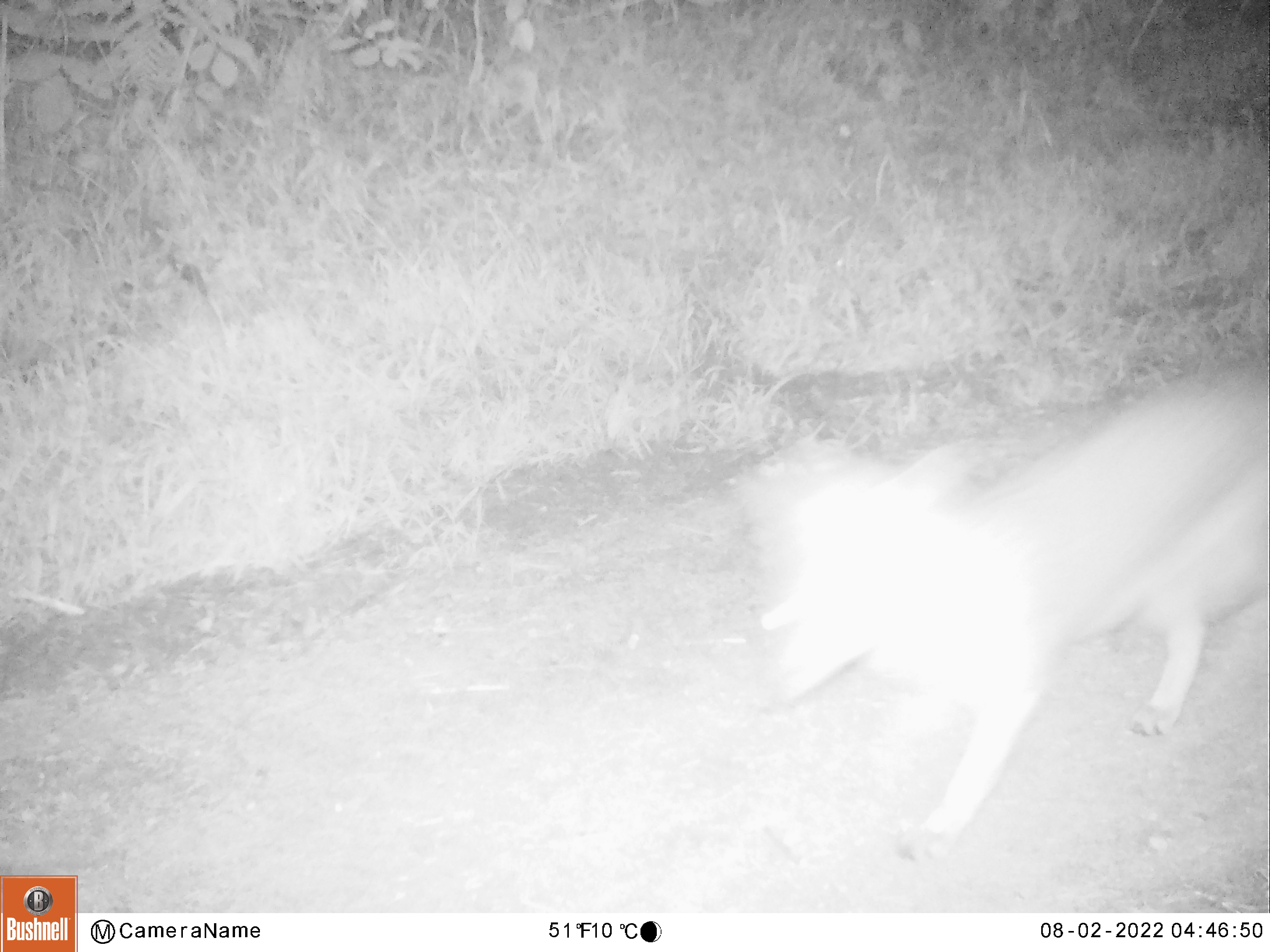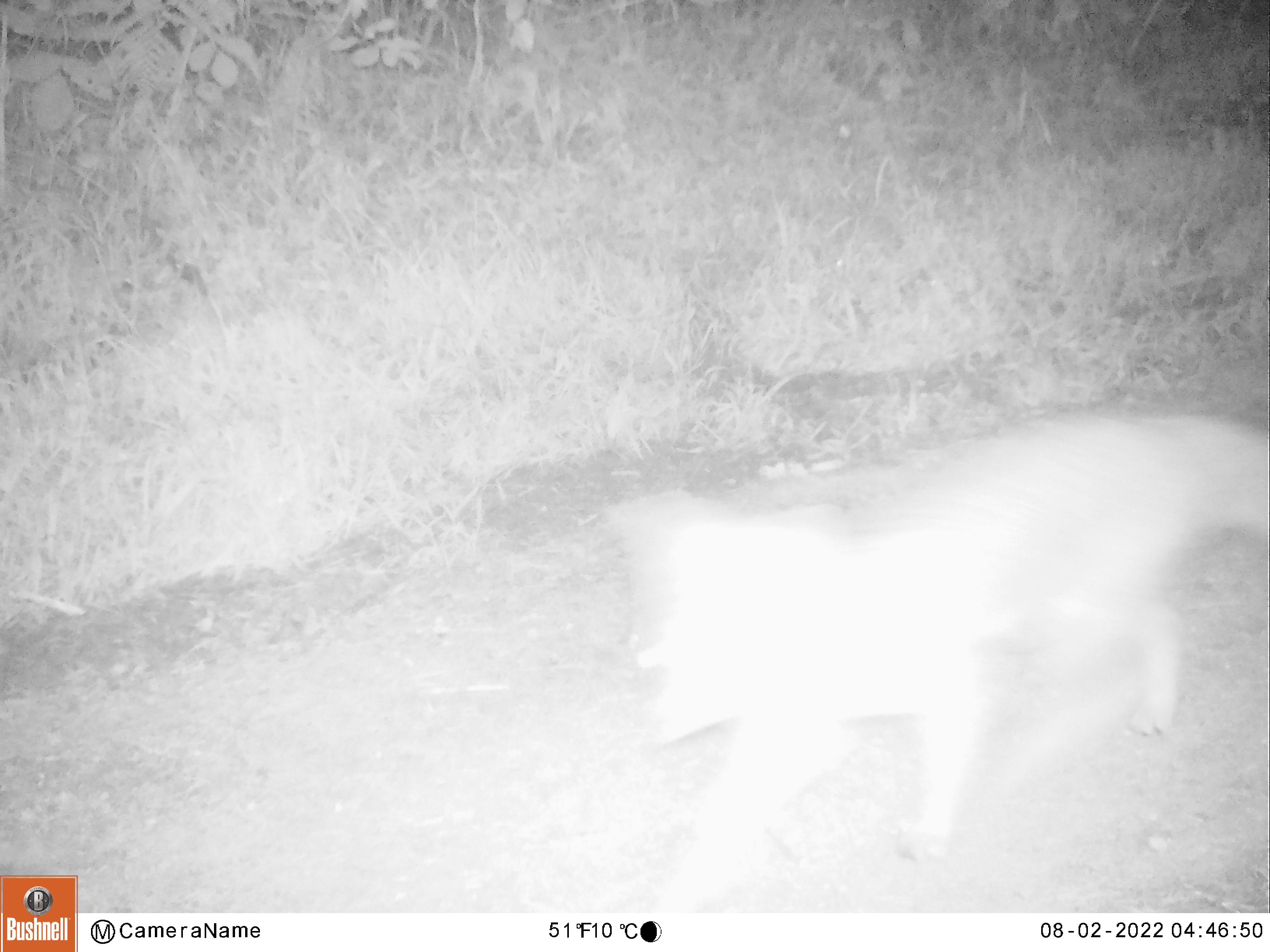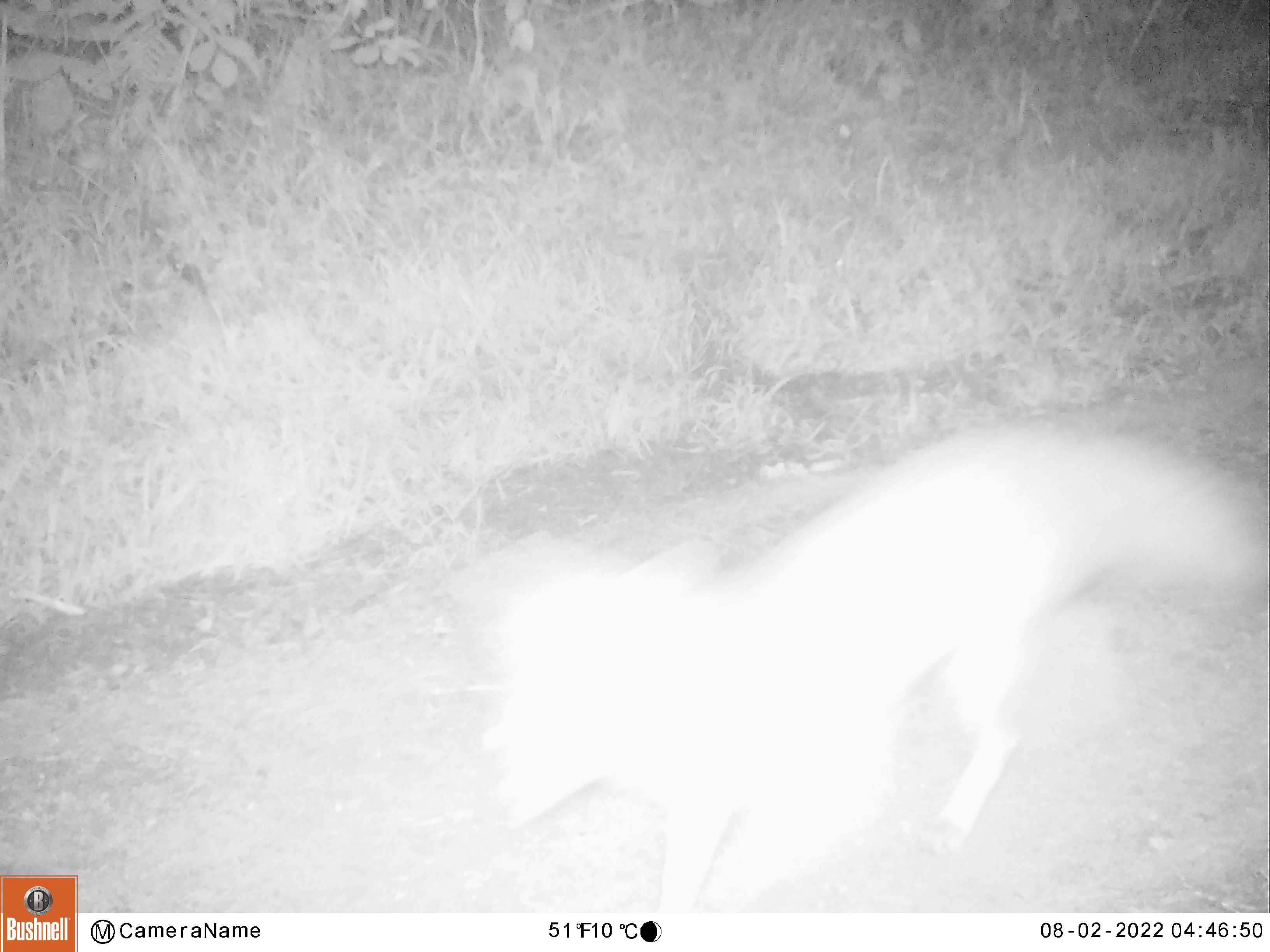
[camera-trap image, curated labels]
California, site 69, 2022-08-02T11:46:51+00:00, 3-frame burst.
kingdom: Animalia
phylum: Chordata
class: Mammalia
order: Carnivora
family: Canidae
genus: Urocyon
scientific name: Urocyon cinereoargenteus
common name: gray fox